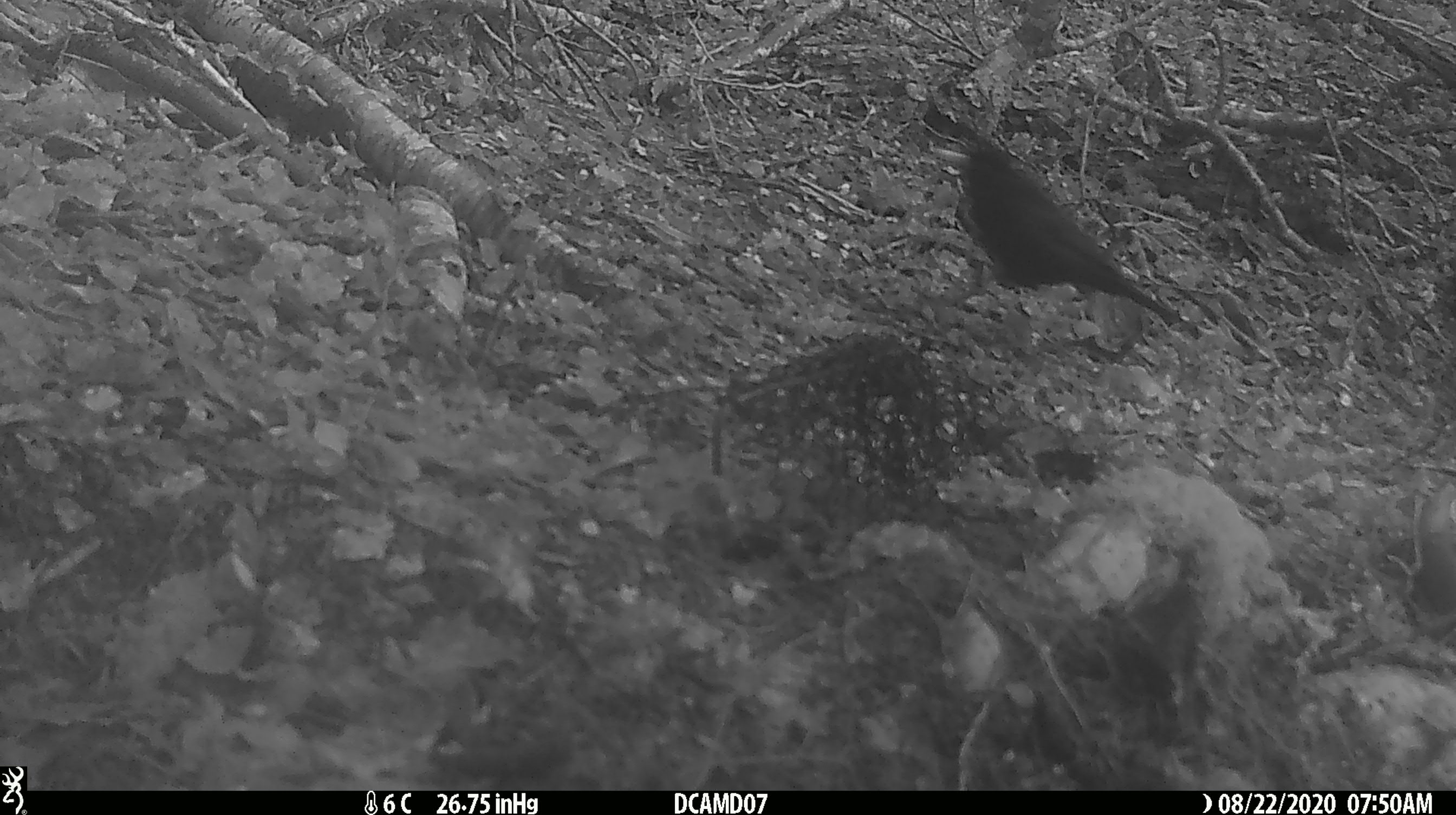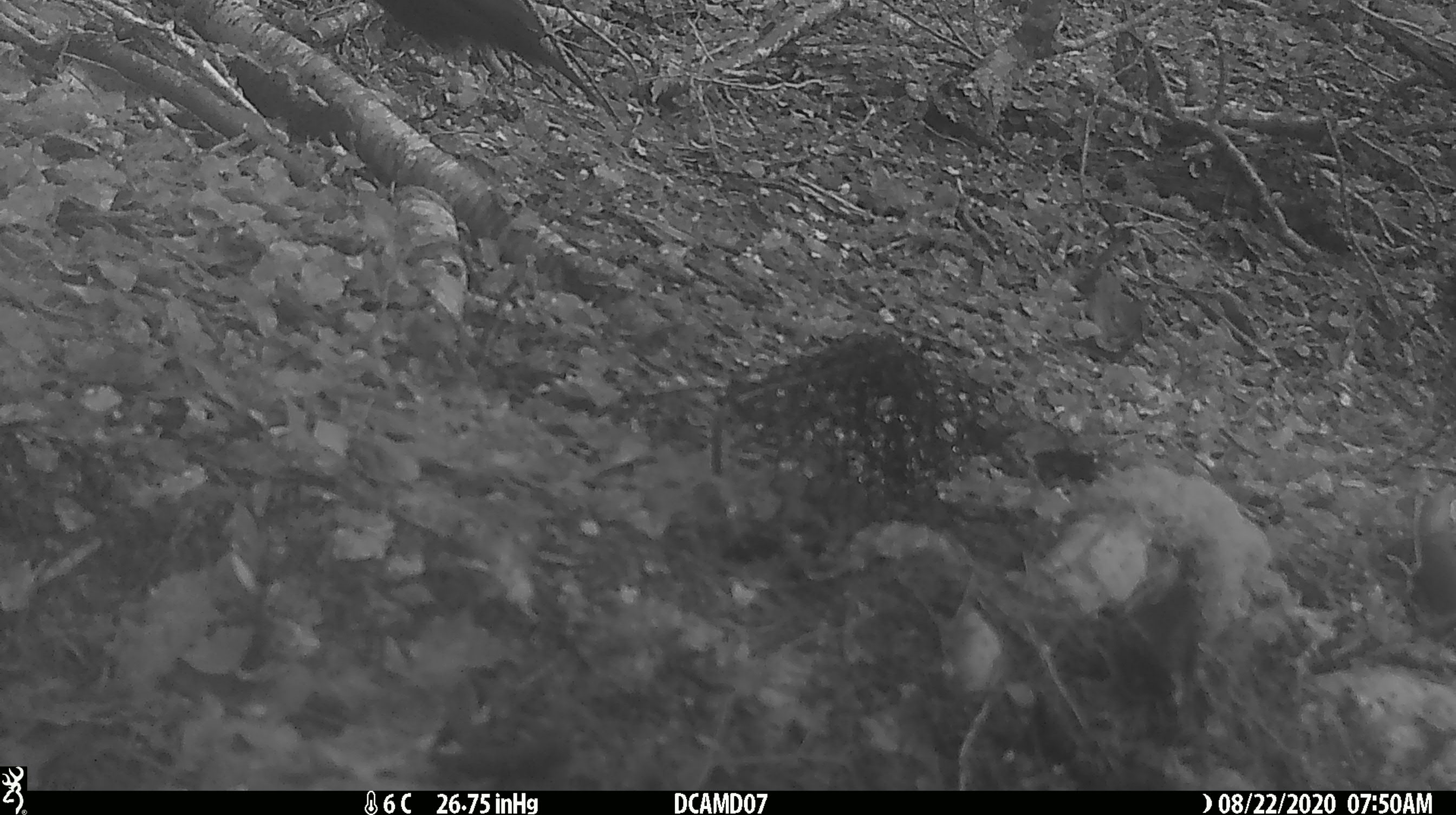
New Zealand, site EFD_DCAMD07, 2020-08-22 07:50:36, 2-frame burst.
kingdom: Animalia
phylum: Chordata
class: Aves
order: Passeriformes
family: Turdidae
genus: Turdus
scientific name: Turdus merula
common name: eurasian blackbird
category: blackbird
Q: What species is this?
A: Blackbird (eurasian blackbird) (Turdus merula).